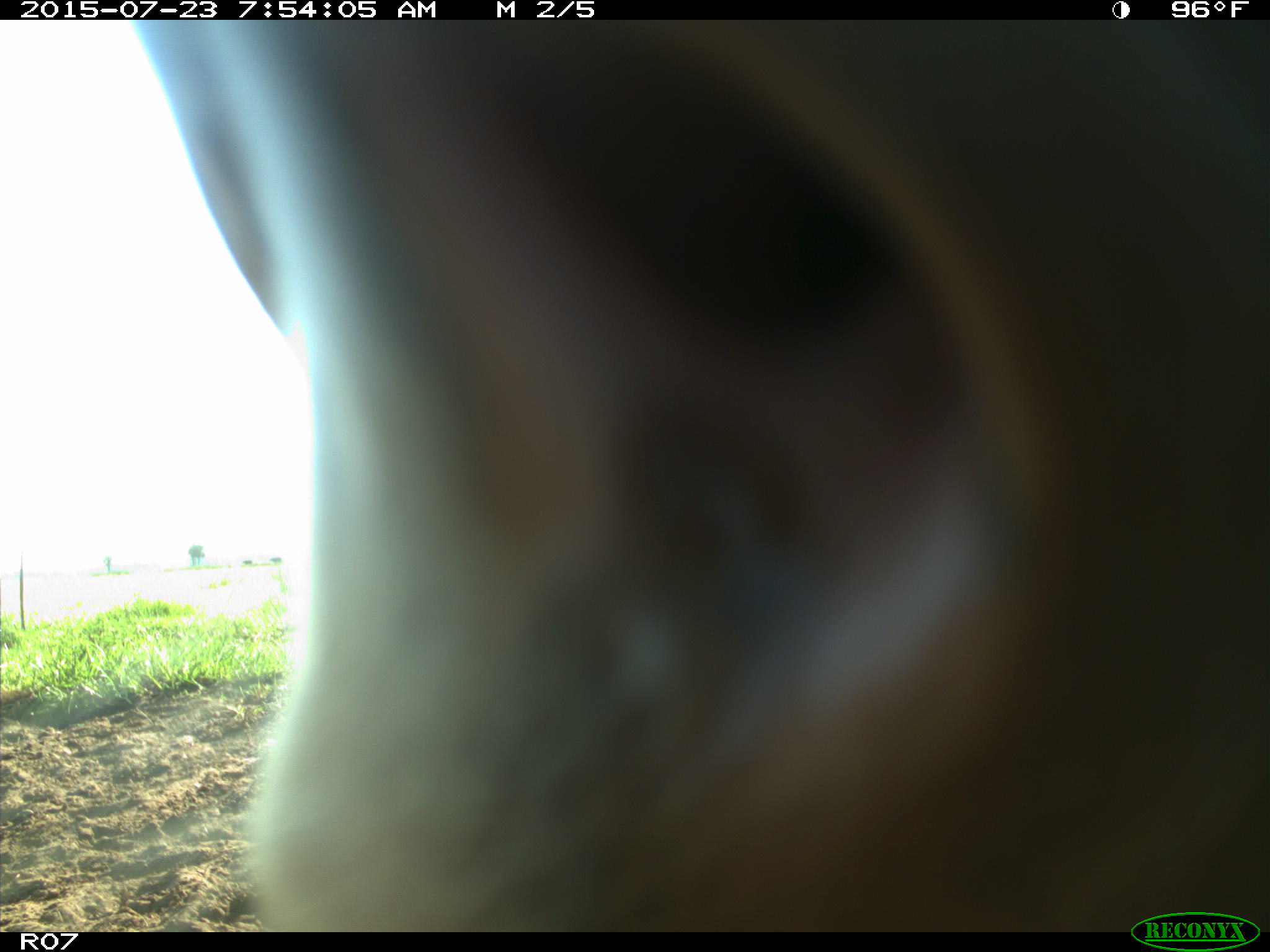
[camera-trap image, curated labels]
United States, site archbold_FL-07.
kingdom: Animalia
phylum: Chordata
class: Mammalia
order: Artiodactyla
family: Bovidae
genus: Bos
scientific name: Bos taurus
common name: domestic cow